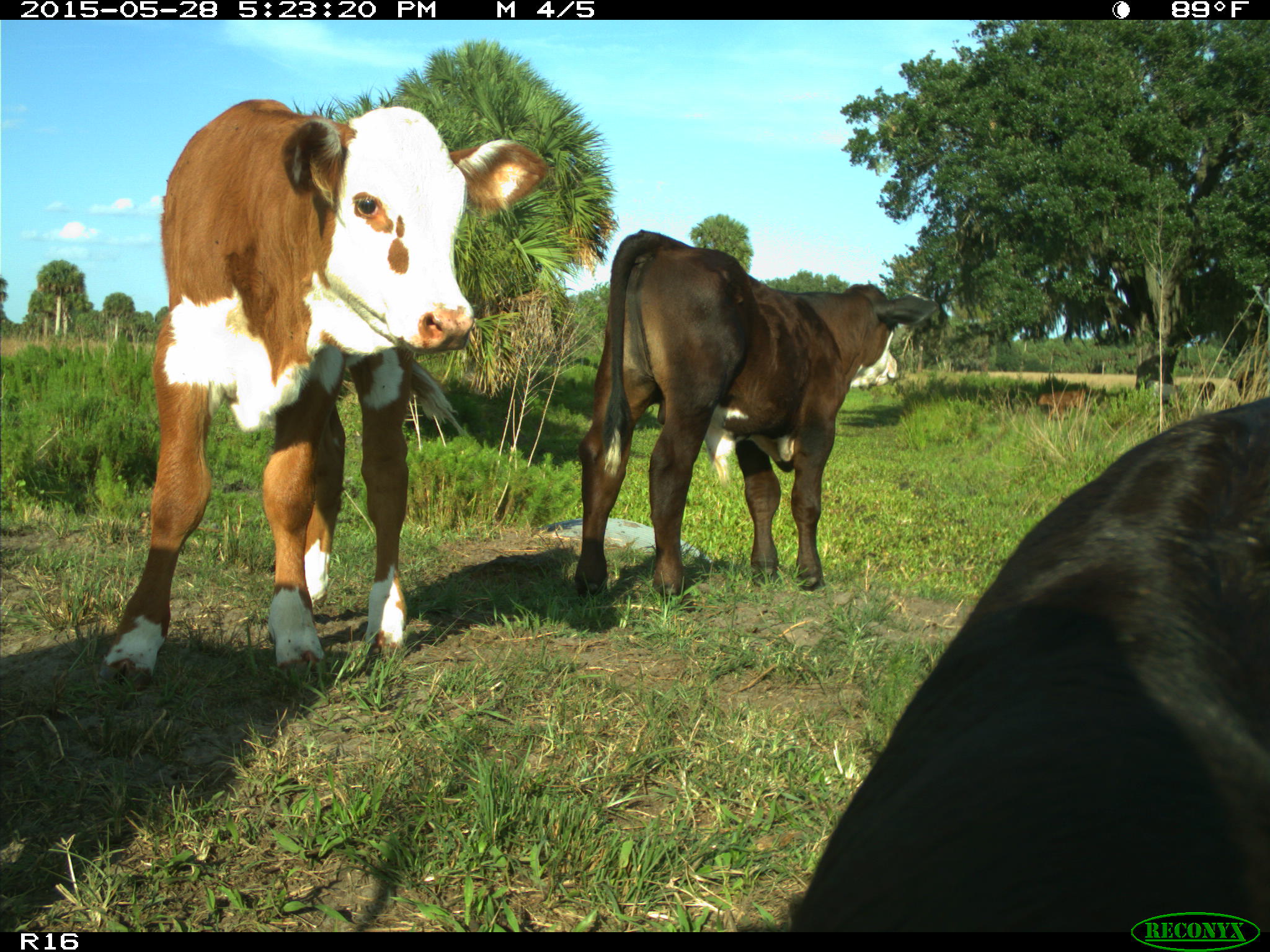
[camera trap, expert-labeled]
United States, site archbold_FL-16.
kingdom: Animalia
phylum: Chordata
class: Mammalia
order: Artiodactyla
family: Bovidae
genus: Bos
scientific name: Bos taurus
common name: domestic cow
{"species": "Bos taurus (domestic cow)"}